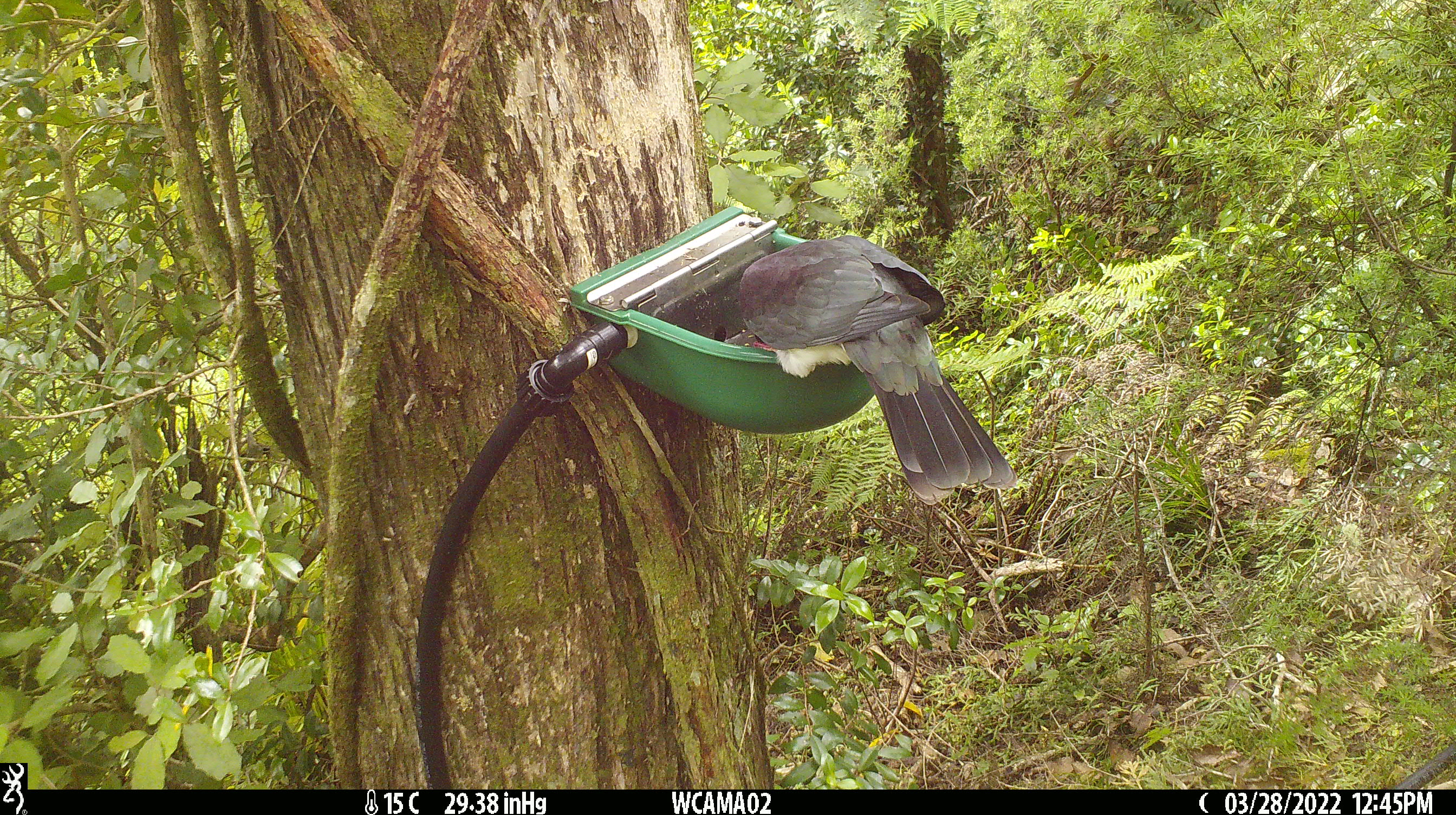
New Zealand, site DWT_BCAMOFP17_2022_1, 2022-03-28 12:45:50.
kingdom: Animalia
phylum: Chordata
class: Aves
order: Columbiformes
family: Columbidae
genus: Hemiphaga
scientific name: Hemiphaga novaeseelandiae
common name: new zealand pigeon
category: kereru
Kereru (new zealand pigeon) (Hemiphaga novaeseelandiae).